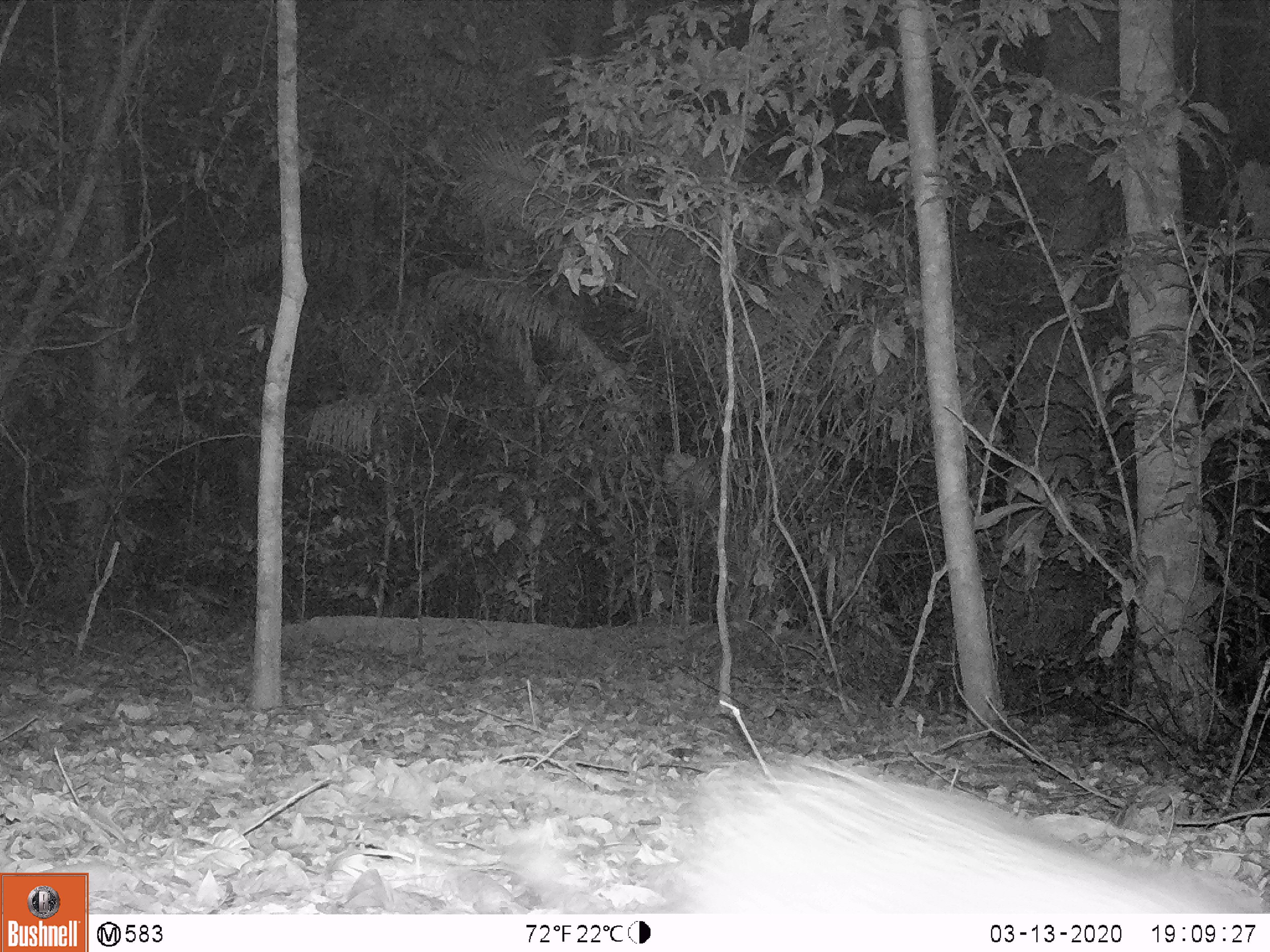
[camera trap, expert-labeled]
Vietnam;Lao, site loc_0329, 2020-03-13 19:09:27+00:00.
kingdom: Animalia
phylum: Chordata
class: Mammalia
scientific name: Mammalia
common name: mammal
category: unidentified small mammal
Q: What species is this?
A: Unidentified small mammal (mammal) (Mammalia).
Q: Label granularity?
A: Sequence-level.